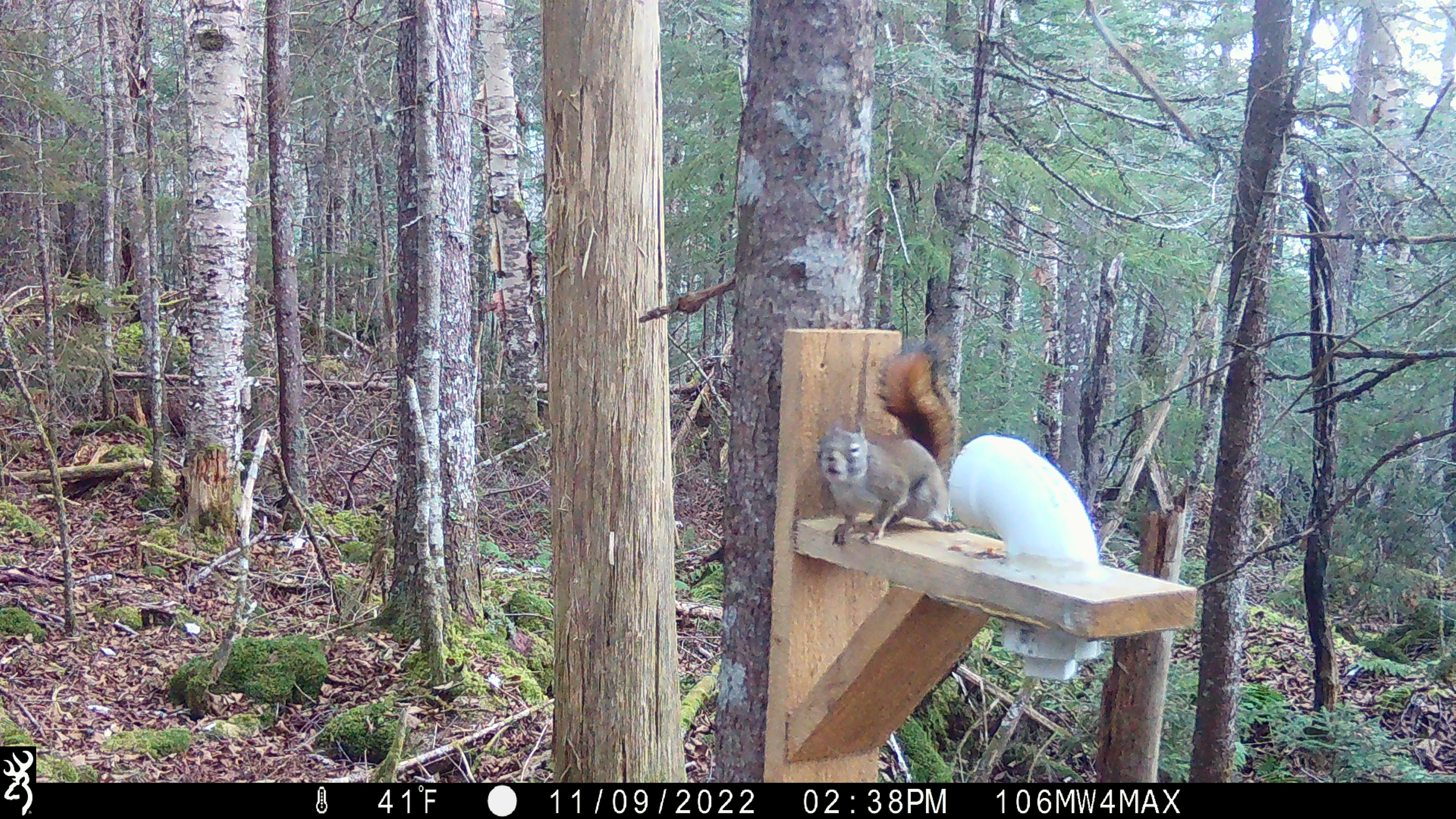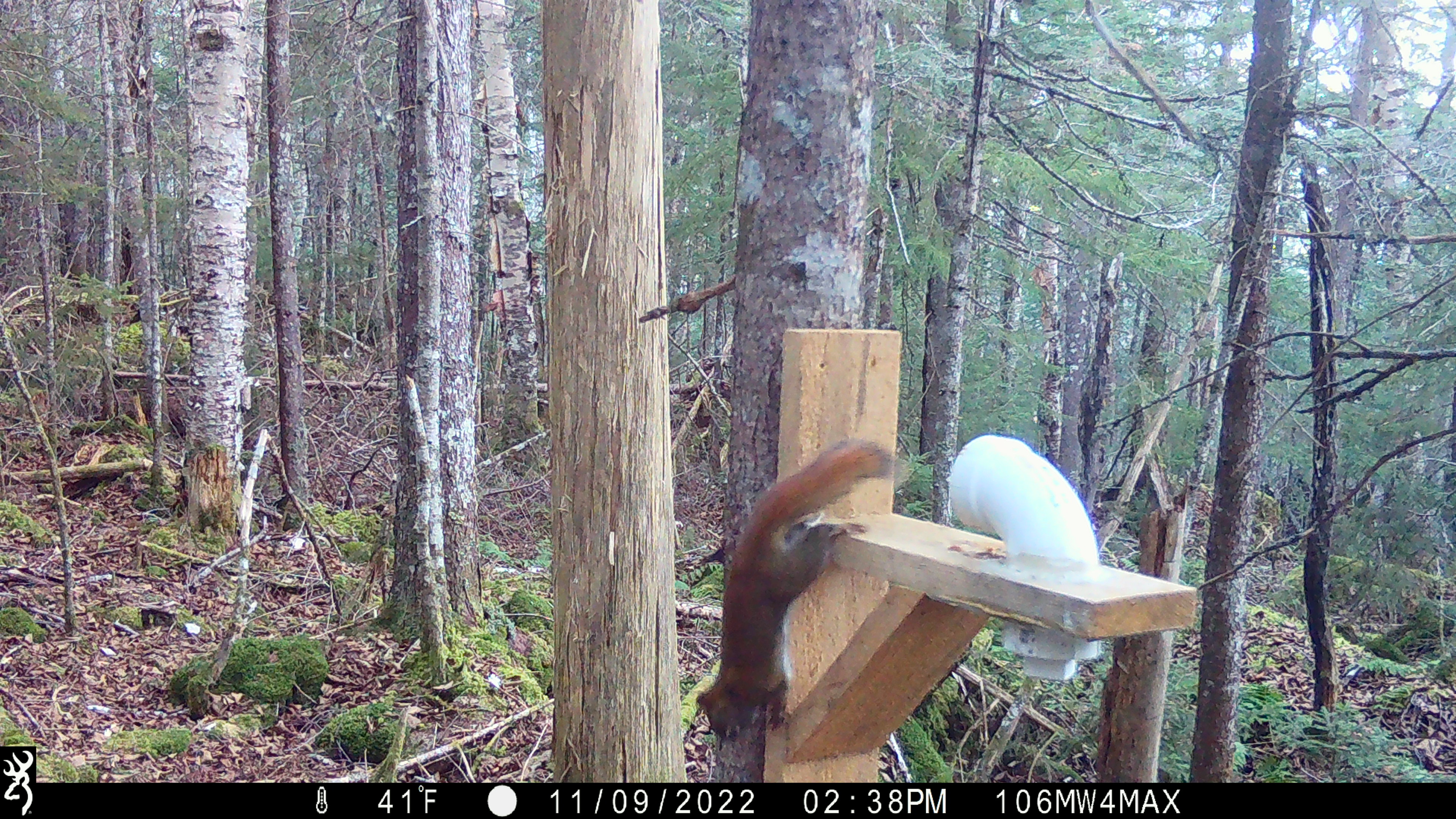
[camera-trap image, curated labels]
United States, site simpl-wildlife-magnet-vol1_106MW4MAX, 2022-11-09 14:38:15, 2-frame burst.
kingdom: Animalia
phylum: Chordata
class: Mammalia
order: Rodentia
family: Sciuridae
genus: Tamiasciurus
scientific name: Tamiasciurus hudsonicus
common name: red squirrel